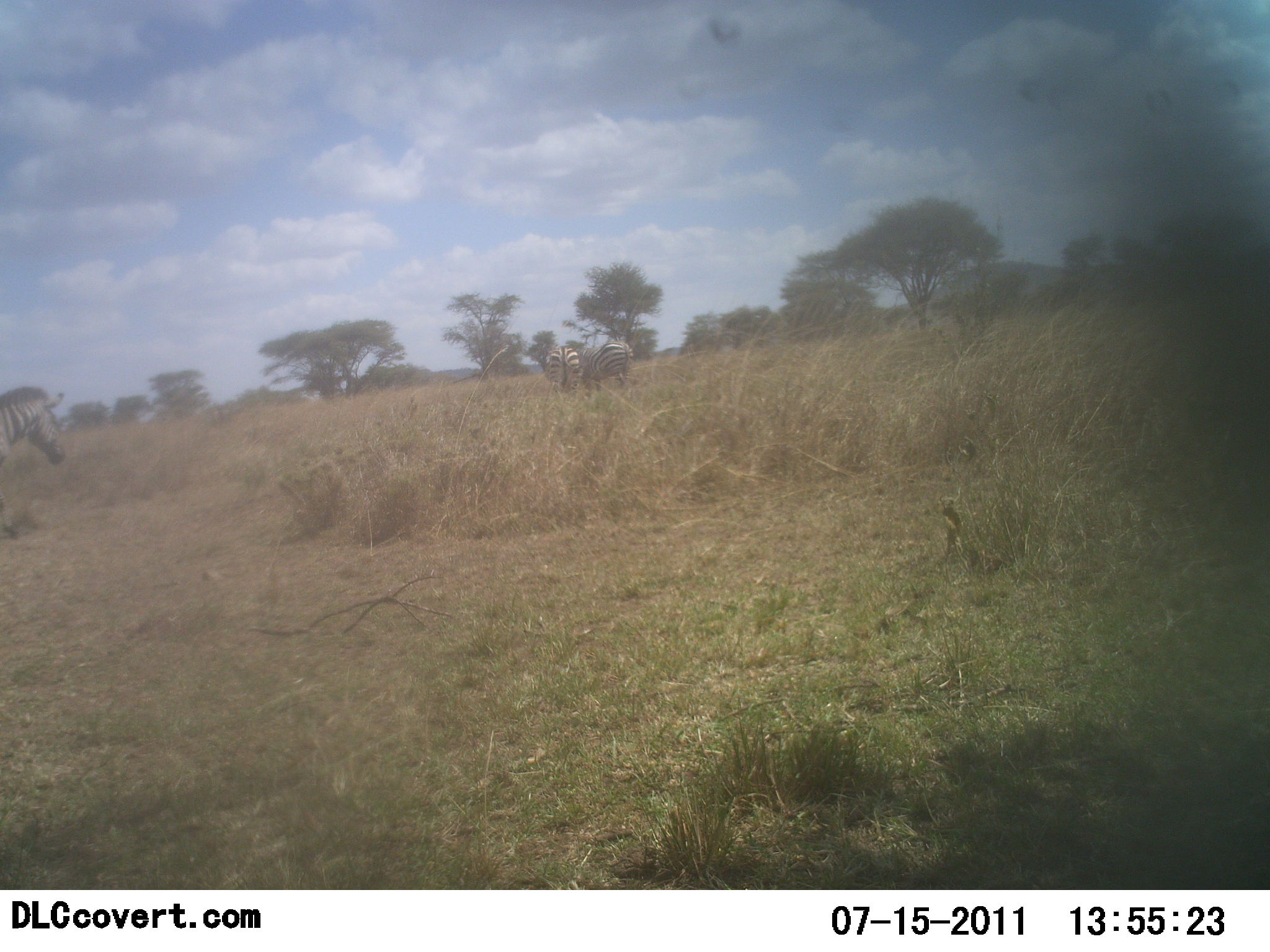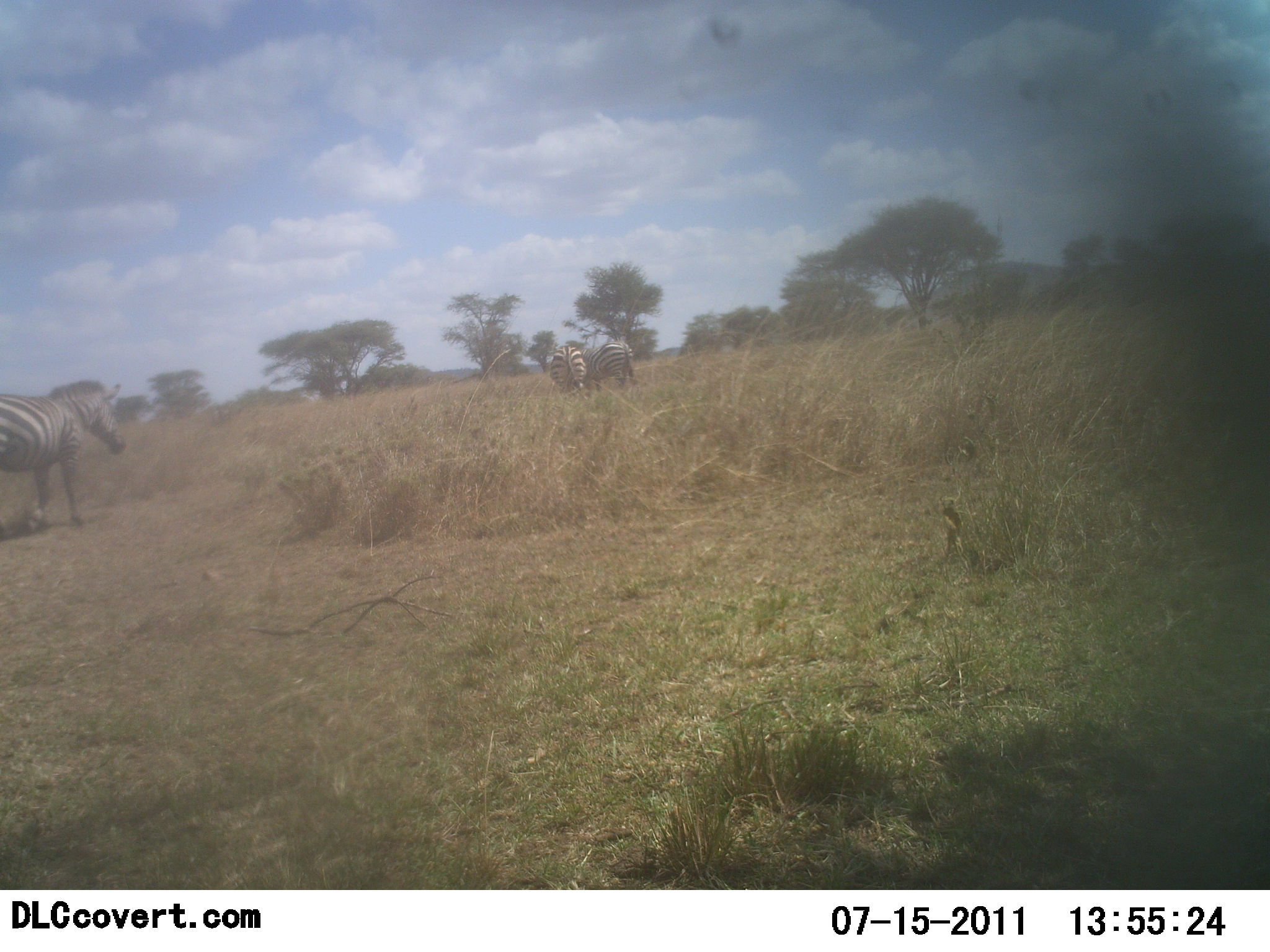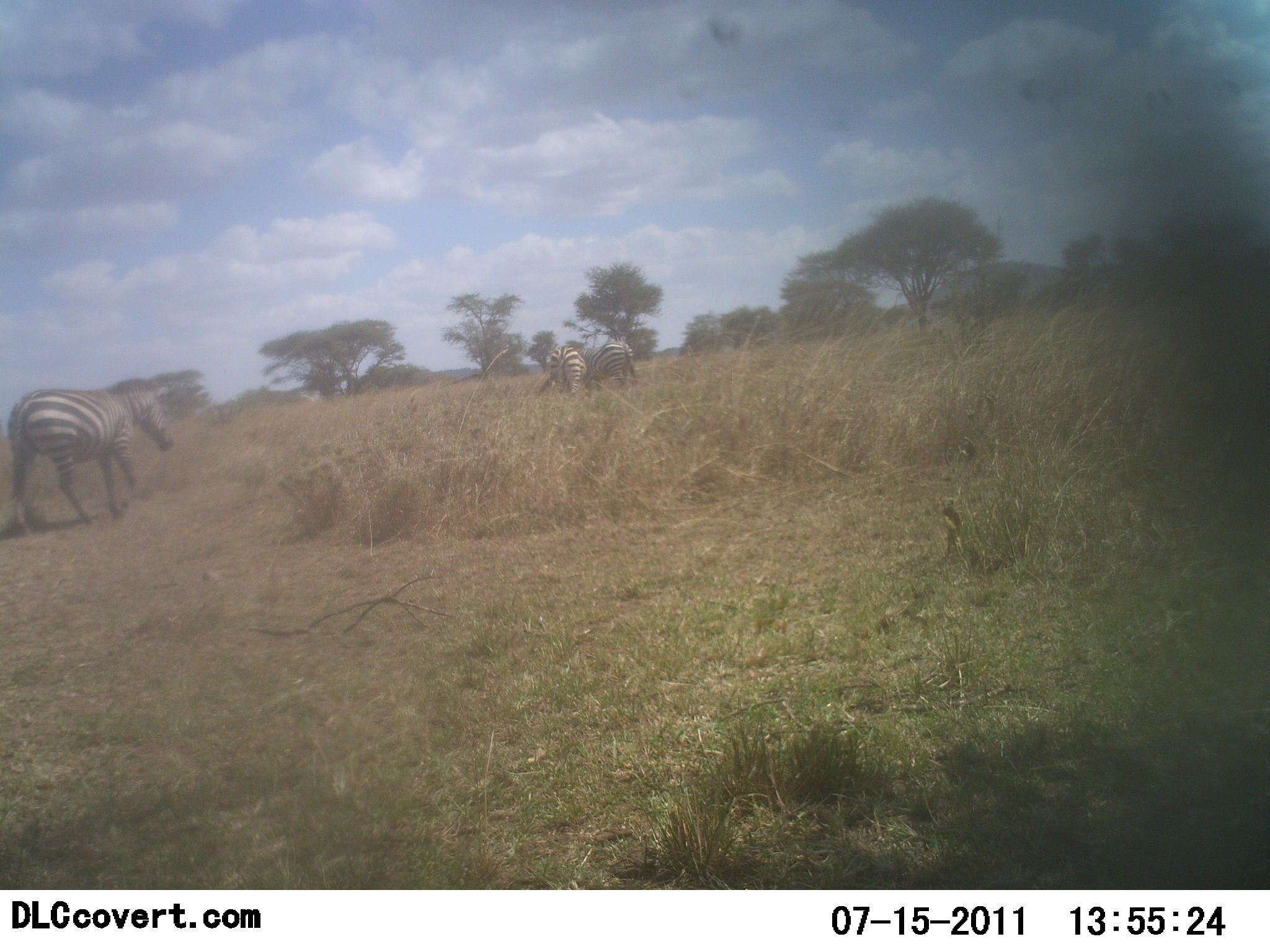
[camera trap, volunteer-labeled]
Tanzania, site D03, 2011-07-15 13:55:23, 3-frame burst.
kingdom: Animalia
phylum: Chordata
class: Mammalia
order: Perissodactyla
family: Equidae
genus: Equus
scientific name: Equus quagga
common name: plains zebra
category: zebra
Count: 3.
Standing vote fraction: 67%.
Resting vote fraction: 0%.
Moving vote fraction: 83%.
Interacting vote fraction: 8%.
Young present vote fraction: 0%.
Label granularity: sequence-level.